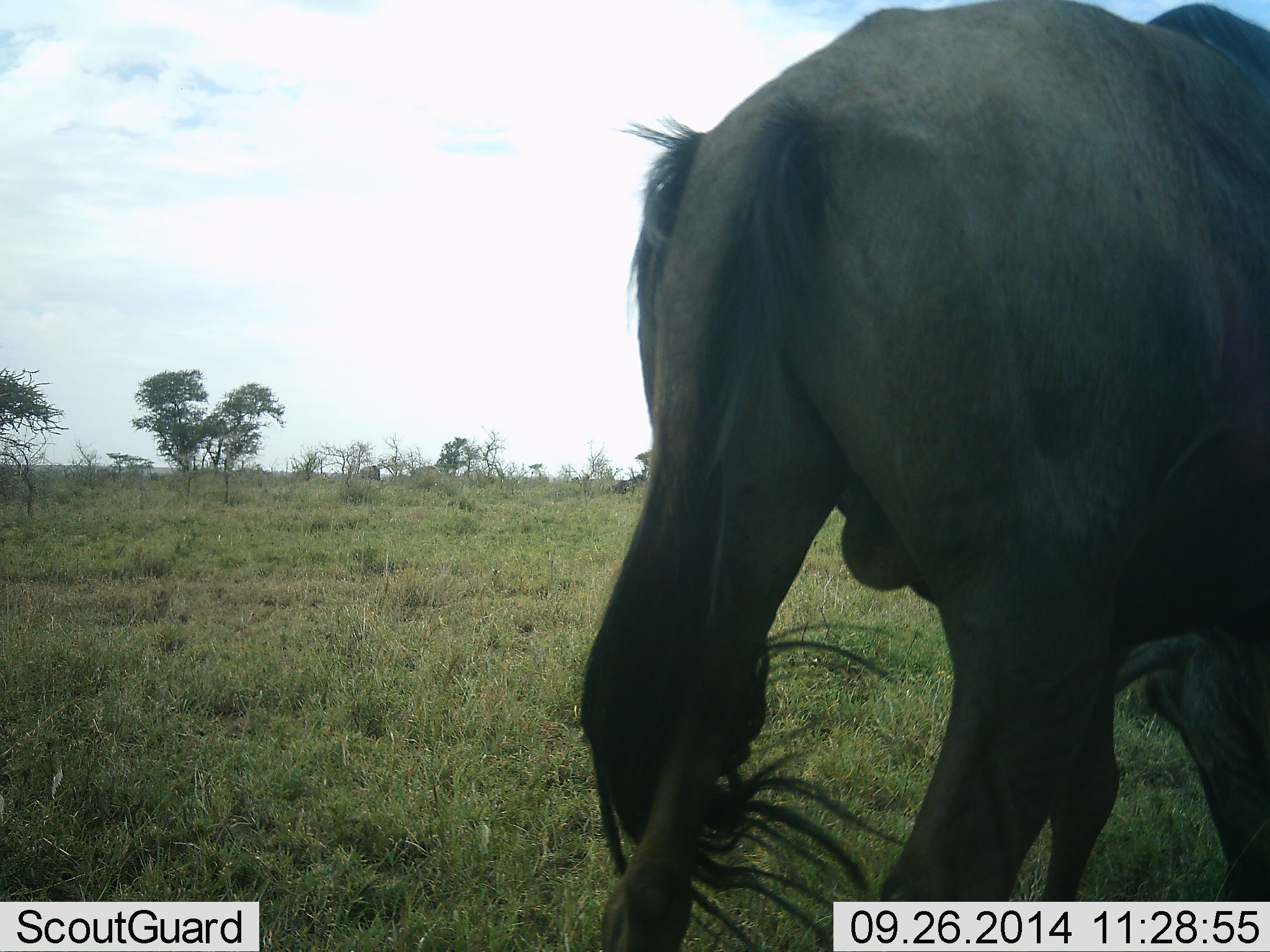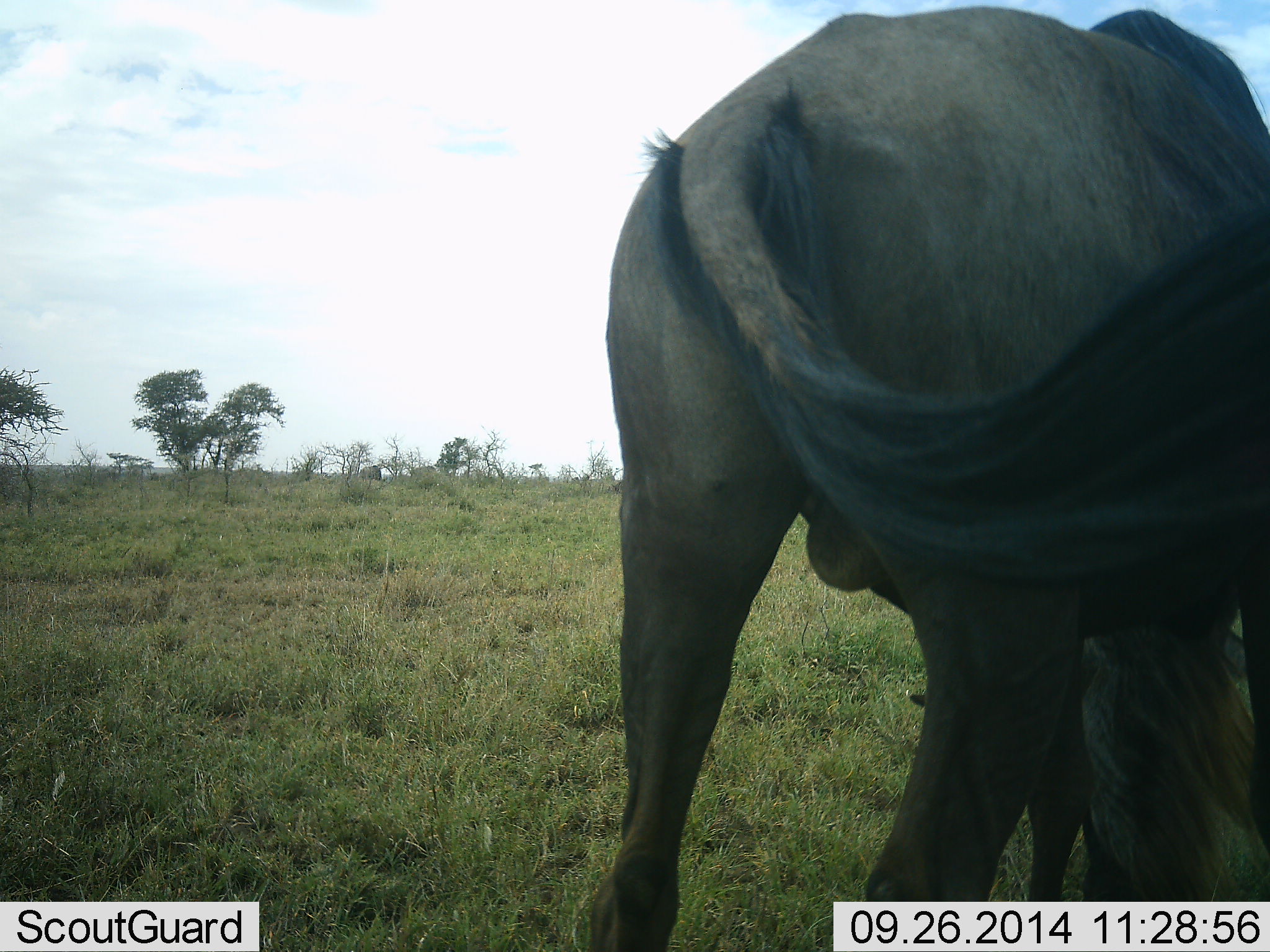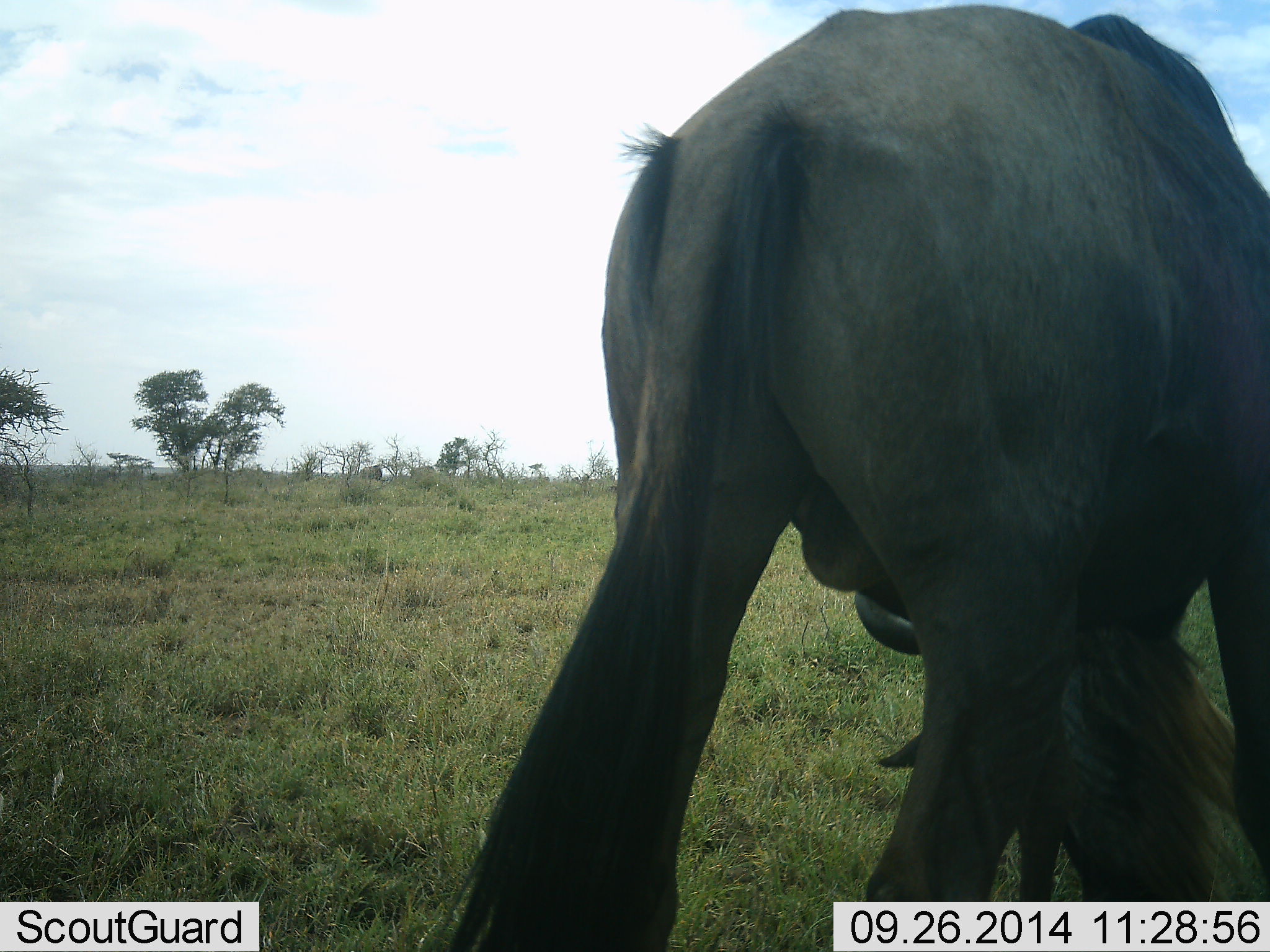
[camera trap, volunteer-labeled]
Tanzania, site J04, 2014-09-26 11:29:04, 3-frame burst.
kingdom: Animalia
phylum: Chordata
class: Mammalia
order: Artiodactyla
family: Bovidae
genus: Connochaetes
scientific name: Connochaetes taurinus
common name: blue wildebeest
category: wildebeest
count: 1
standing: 30%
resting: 0%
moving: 0%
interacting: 0%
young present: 0%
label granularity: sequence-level